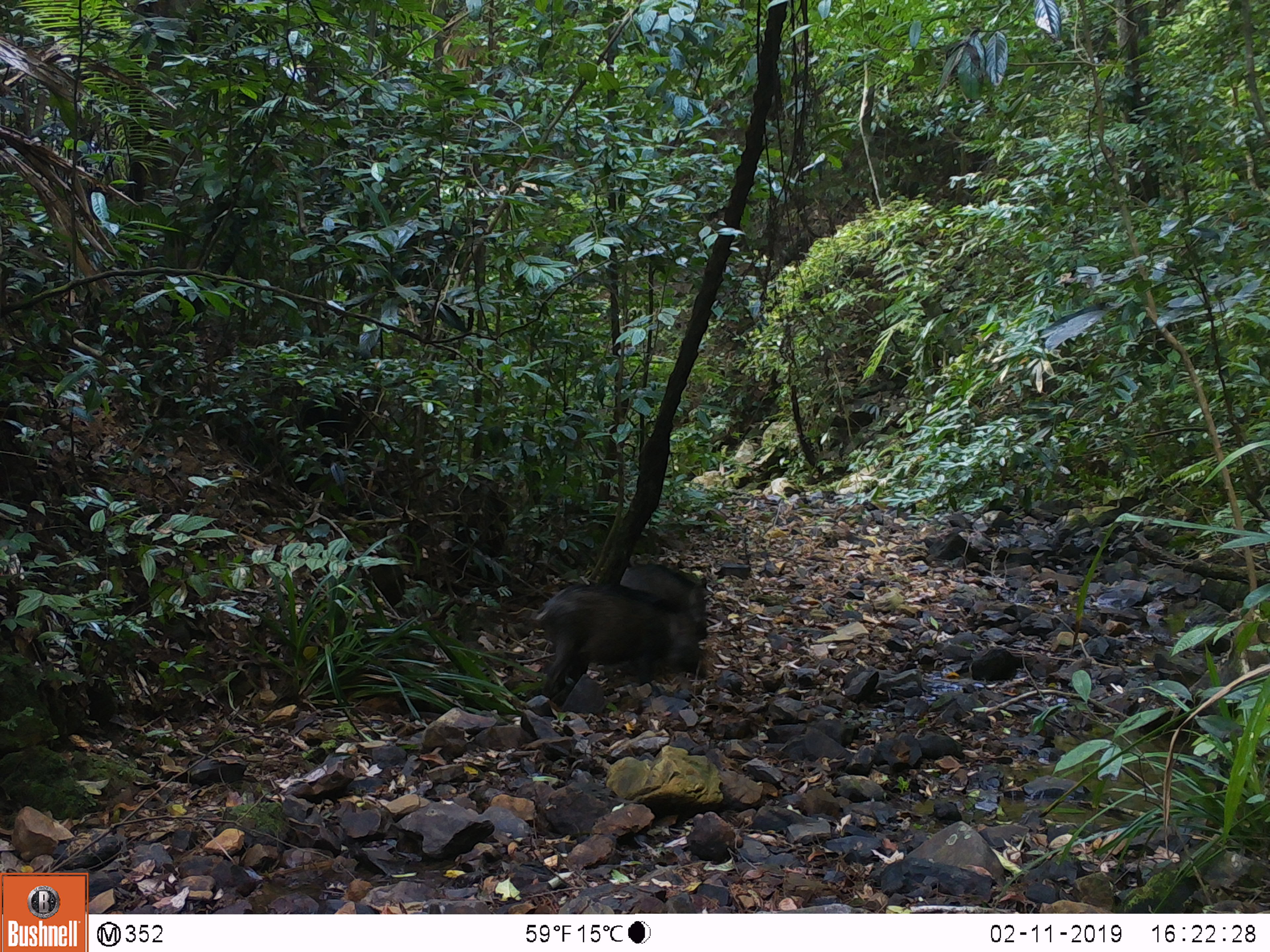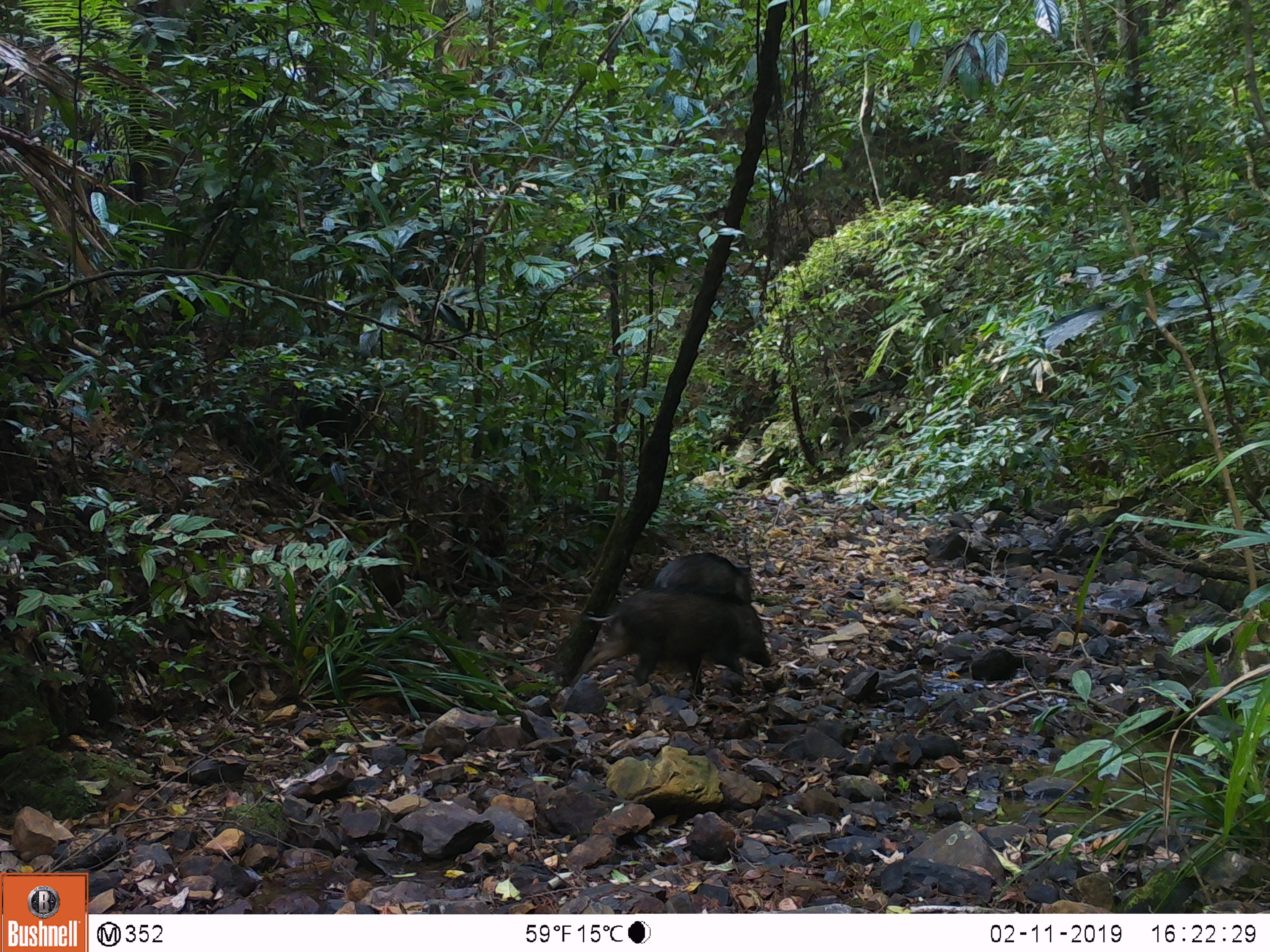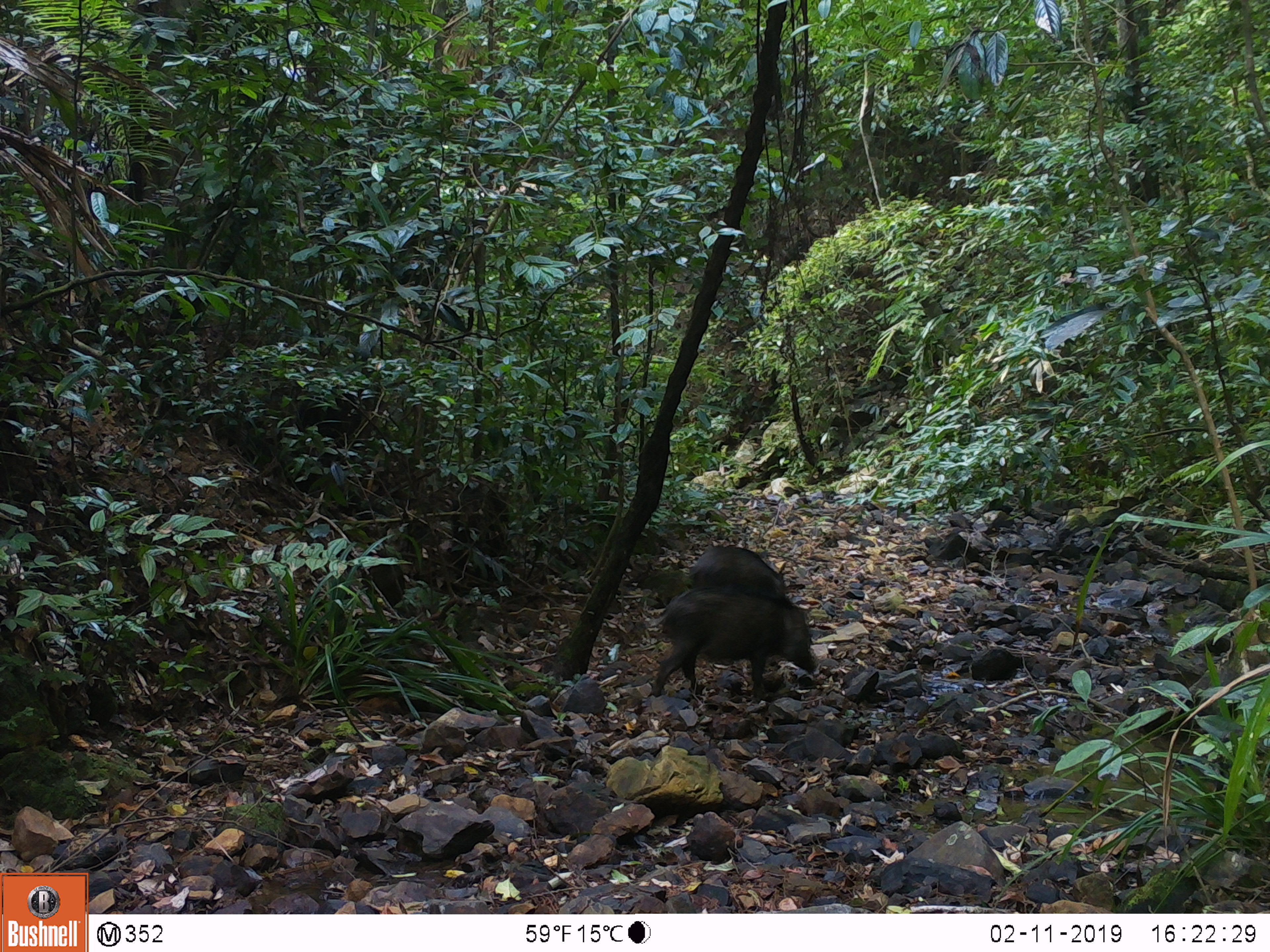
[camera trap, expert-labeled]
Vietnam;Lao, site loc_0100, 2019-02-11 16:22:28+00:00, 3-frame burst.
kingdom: Animalia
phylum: Chordata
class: Mammalia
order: Artiodactyla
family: Suidae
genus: Sus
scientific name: Sus scrofa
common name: eurasian wild pig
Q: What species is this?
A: Eurasian wild pig (Sus scrofa).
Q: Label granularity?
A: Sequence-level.